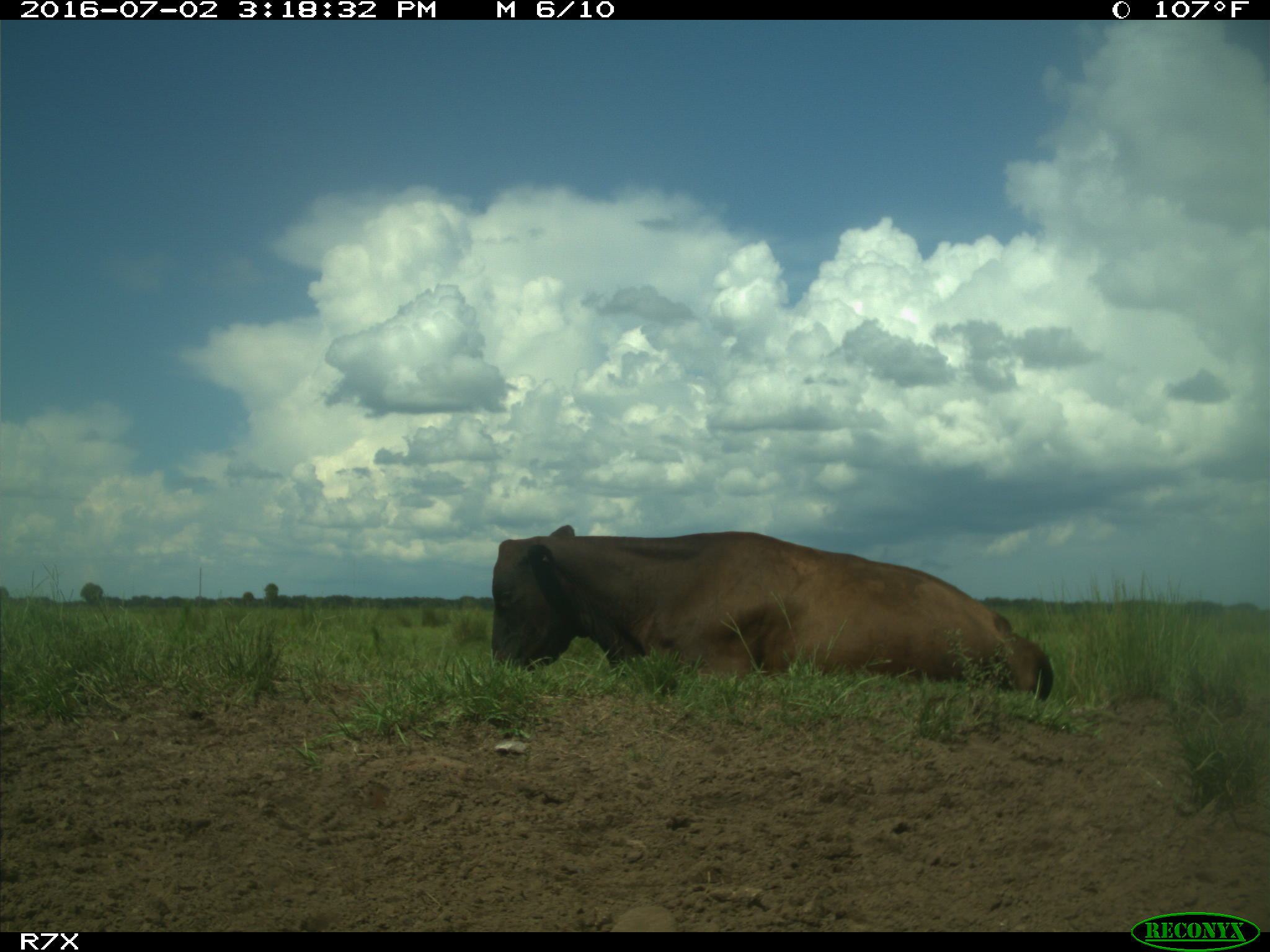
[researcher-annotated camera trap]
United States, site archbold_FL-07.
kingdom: Animalia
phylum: Chordata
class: Mammalia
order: Artiodactyla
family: Bovidae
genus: Bos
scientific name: Bos taurus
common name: domestic cow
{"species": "Bos taurus (domestic cow)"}